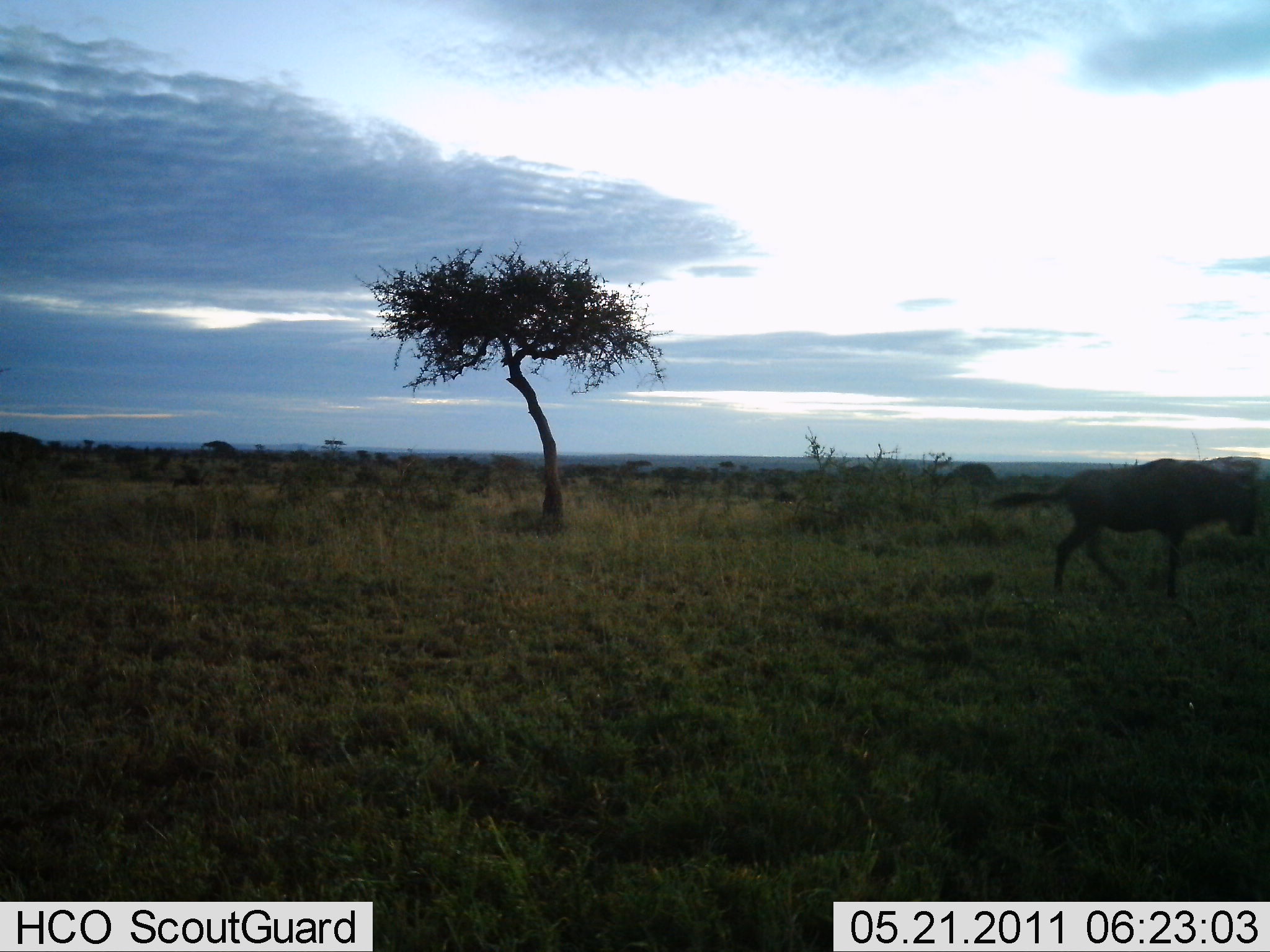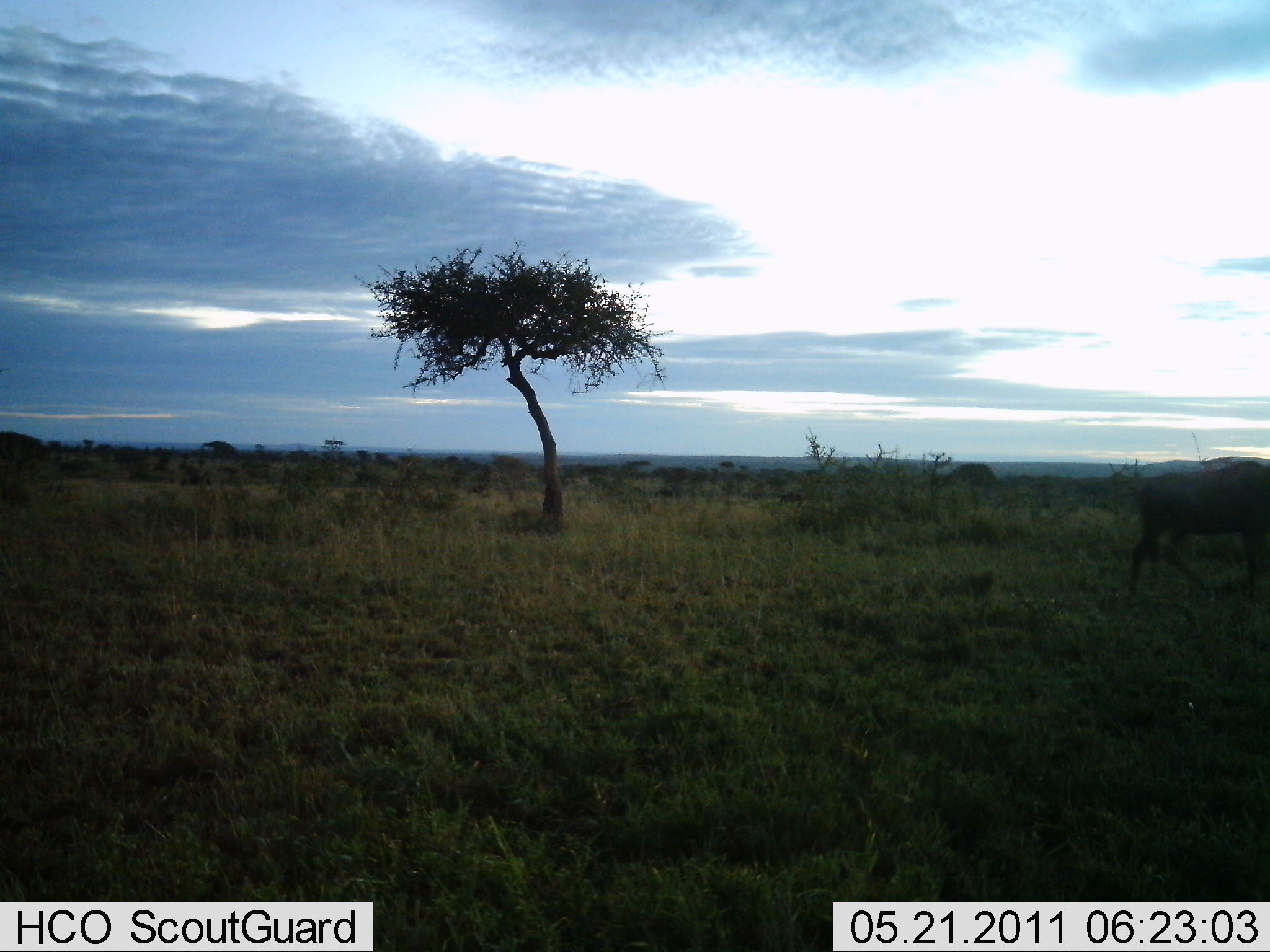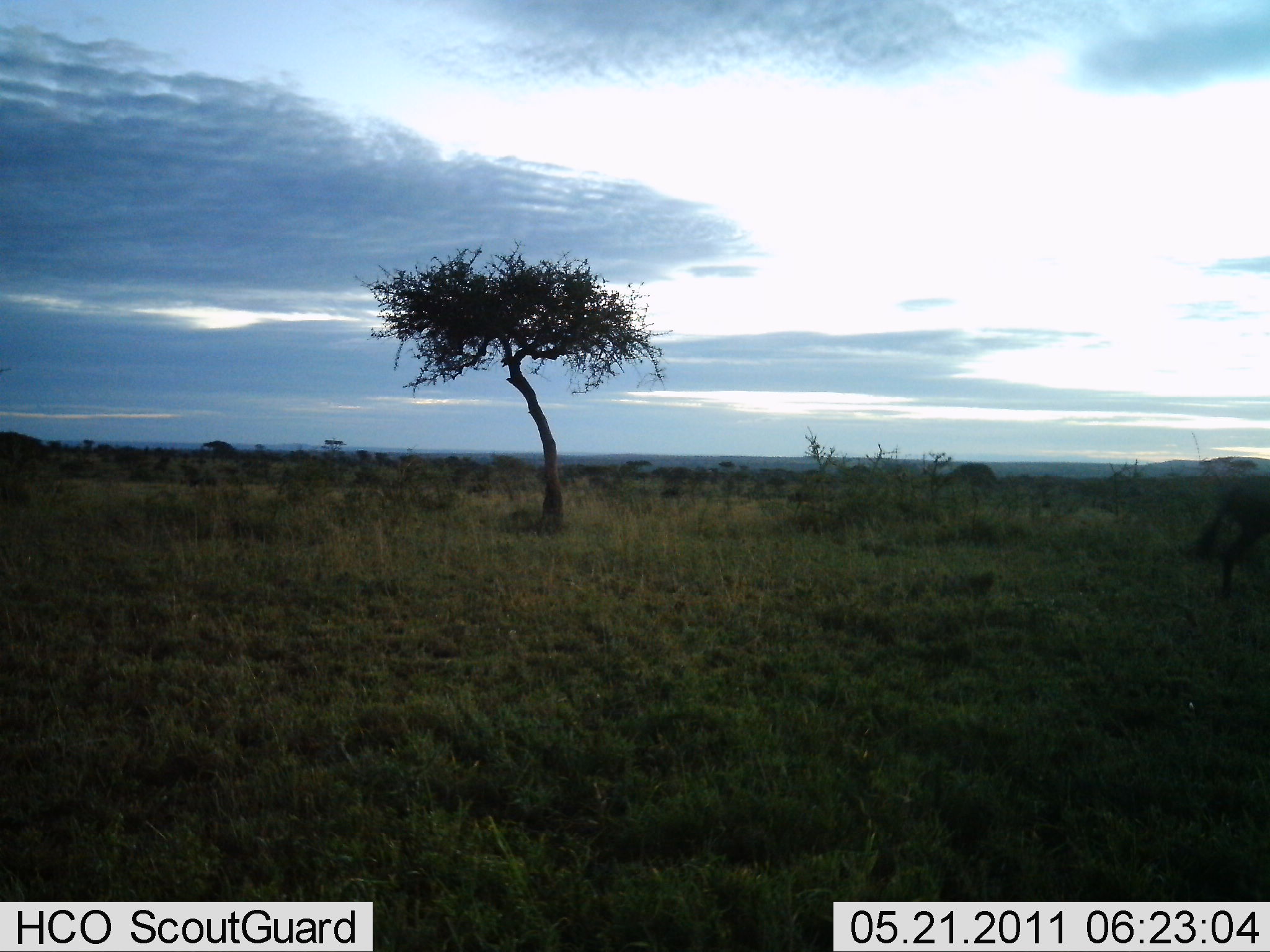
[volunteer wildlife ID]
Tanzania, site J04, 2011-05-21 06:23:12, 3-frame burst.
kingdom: Animalia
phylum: Chordata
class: Mammalia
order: Artiodactyla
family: Bovidae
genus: Connochaetes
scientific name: Connochaetes taurinus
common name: blue wildebeest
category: wildebeest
Wildebeest (blue wildebeest) (Connochaetes taurinus), count 1. Behavior (volunteer vote fractions): standing 10%, resting 0%, moving 100%, interacting 0%. Young present (vote fraction): 0%. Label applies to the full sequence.